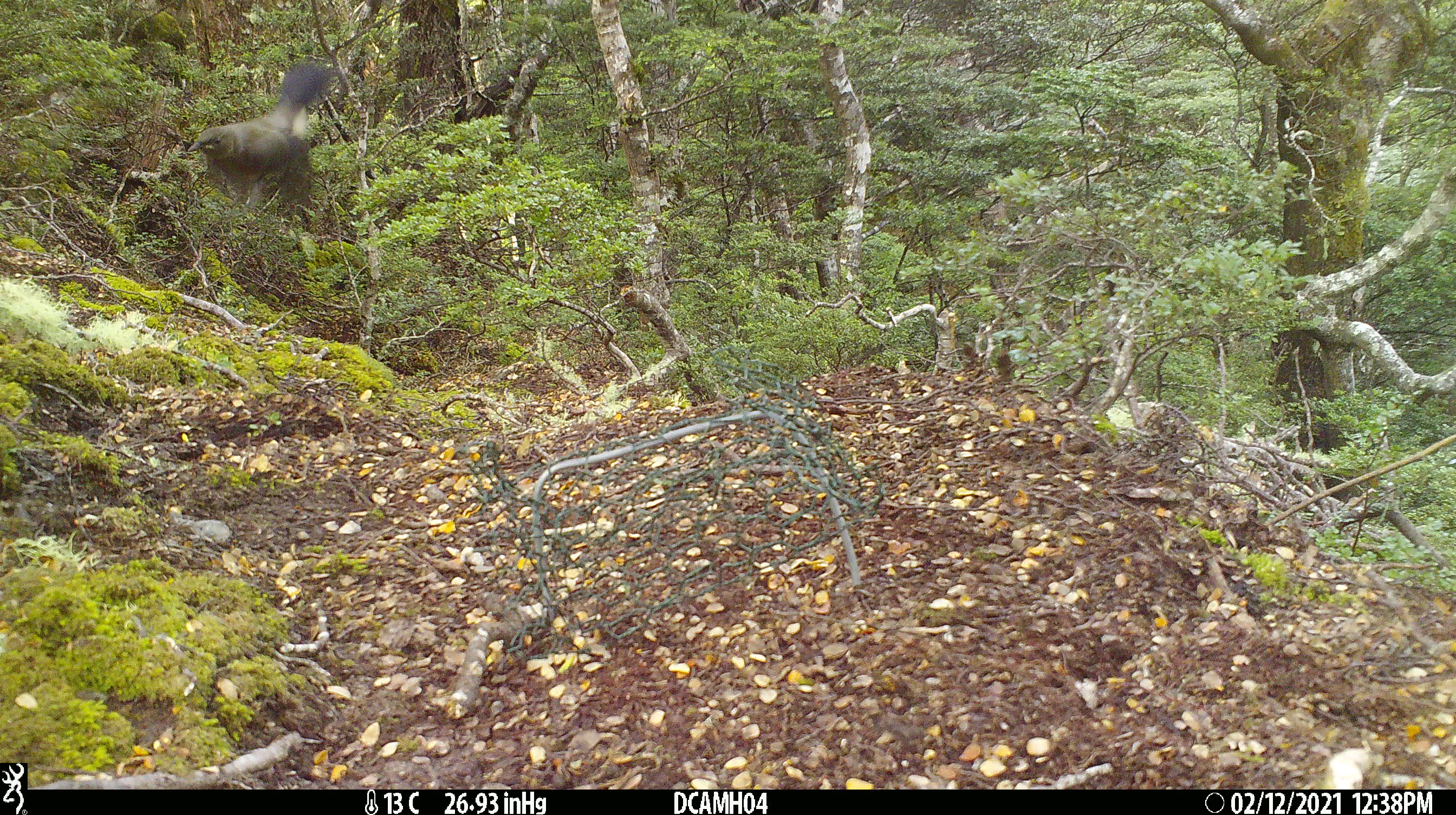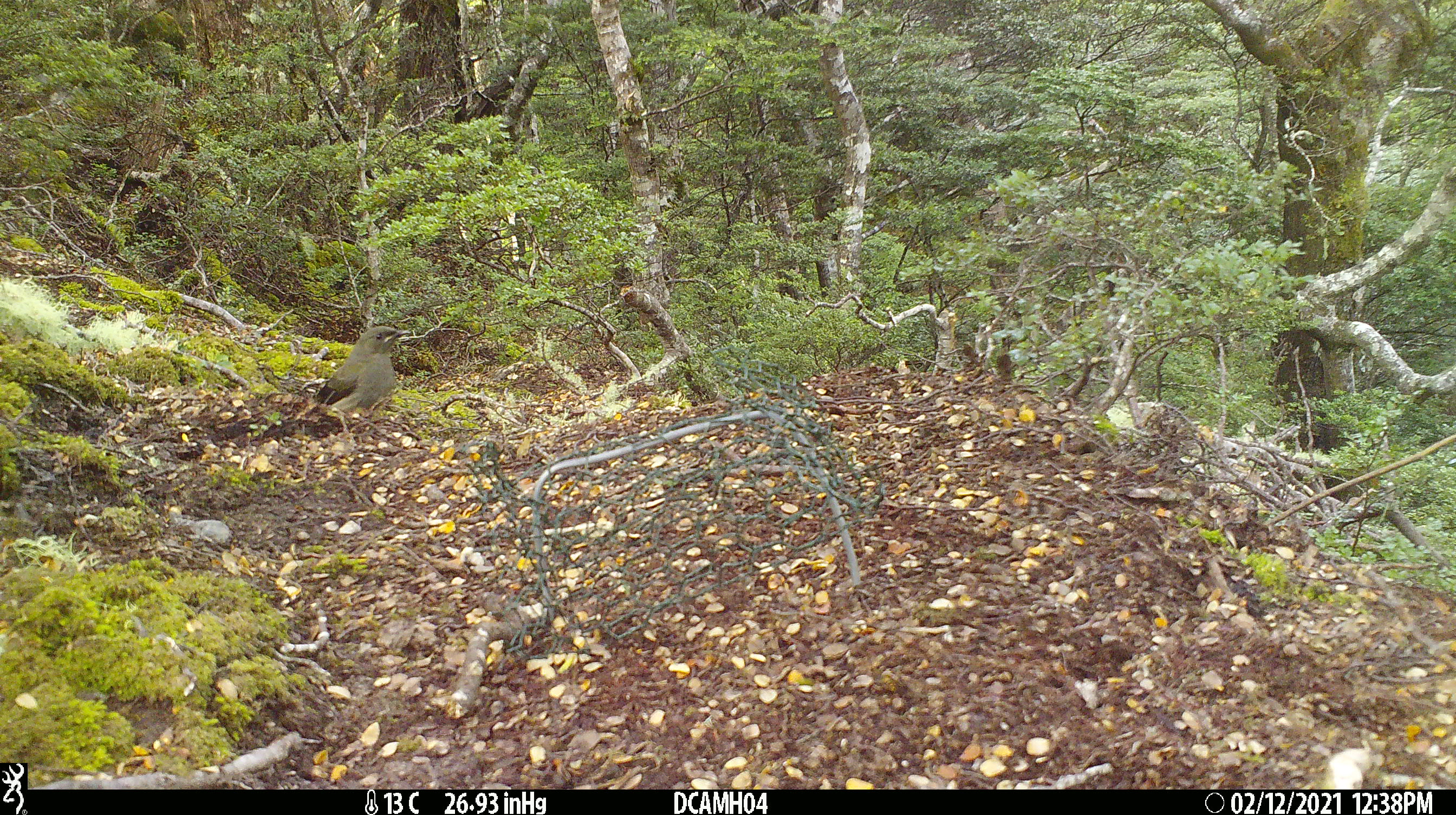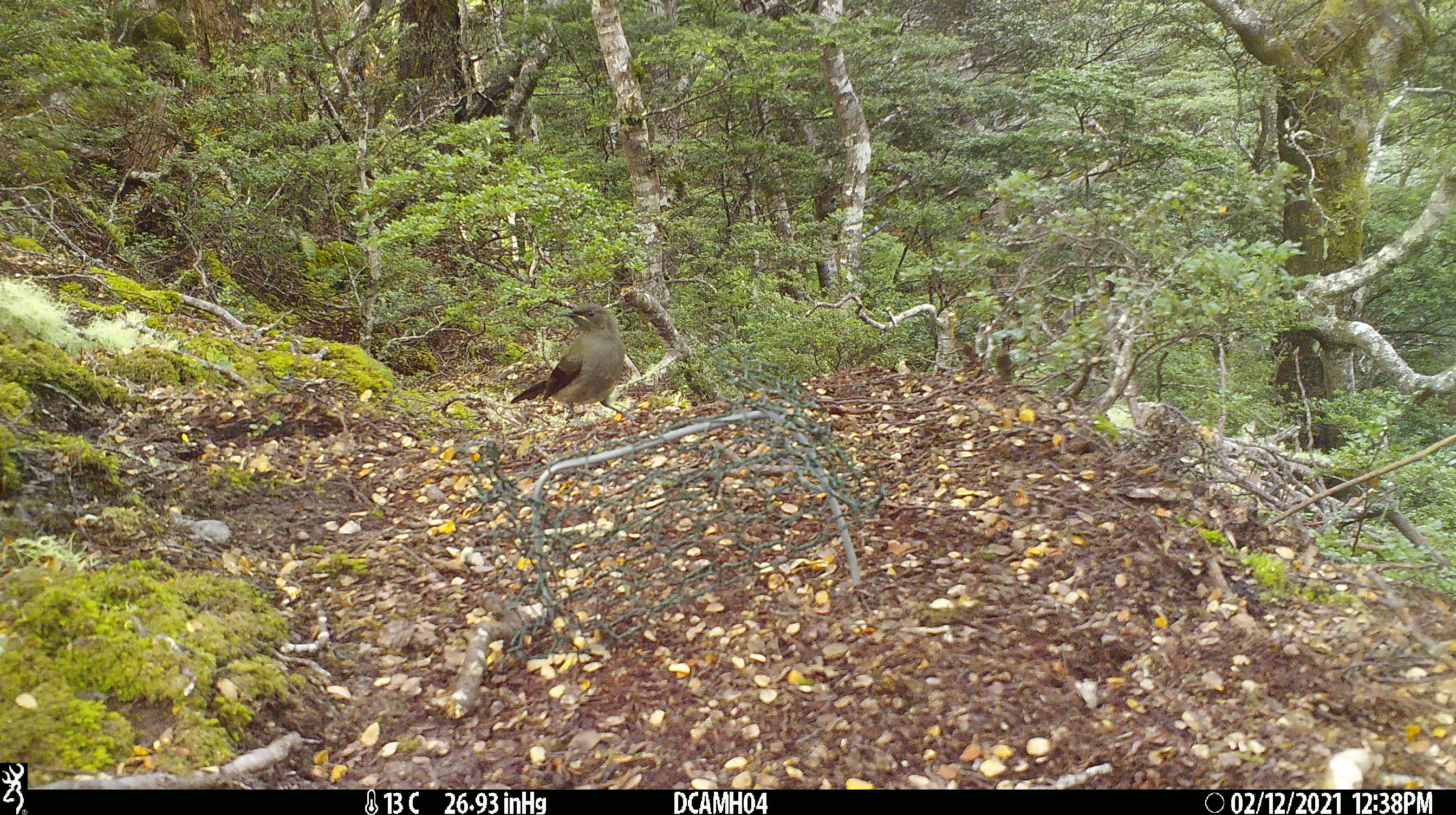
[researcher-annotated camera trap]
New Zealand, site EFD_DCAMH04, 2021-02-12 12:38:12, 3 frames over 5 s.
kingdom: Animalia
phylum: Chordata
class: Aves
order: Passeriformes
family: Meliphagidae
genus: Anthornis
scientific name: Anthornis melanura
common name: new zealand bellbird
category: bellbird